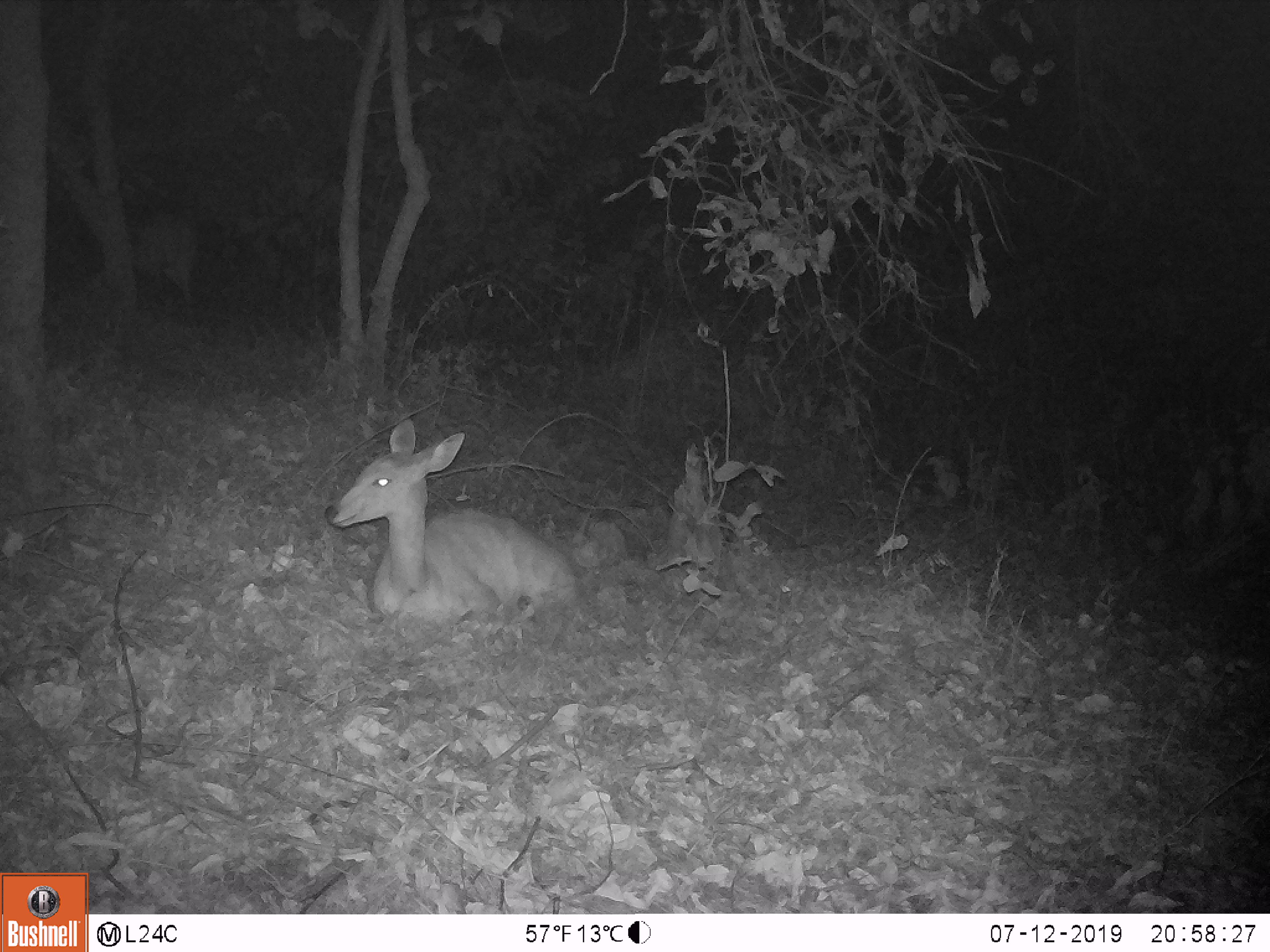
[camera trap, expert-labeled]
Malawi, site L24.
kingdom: Animalia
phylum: Chordata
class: Mammalia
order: Artiodactyla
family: Bovidae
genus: Tragelaphus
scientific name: Tragelaphus sylvaticus sylvaticus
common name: cape bushbuck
Cape bushbuck (Tragelaphus sylvaticus sylvaticus), count 1.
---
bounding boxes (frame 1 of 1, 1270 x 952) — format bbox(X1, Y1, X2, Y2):
cape bushbuck: bbox(321, 416, 587, 632)